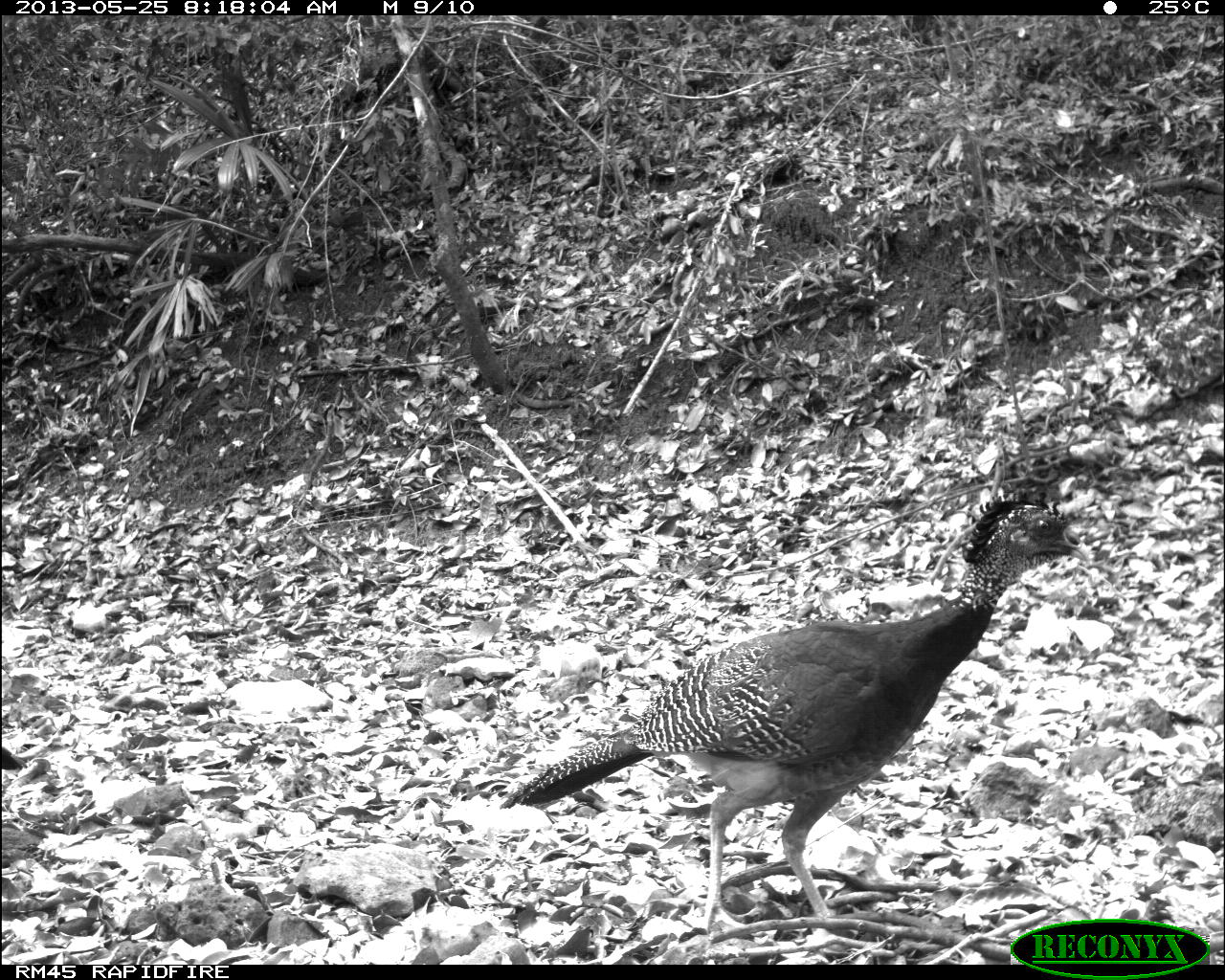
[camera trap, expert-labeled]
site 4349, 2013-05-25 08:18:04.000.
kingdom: Animalia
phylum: Chordata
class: Aves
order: Galliformes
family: Cracidae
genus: Crax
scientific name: Crax rubra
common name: great curassow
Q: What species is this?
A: Crax rubra (great curassow).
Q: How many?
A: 2.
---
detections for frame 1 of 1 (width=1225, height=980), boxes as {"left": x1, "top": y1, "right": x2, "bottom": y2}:
crax rubra: {"left": 499, "top": 486, "right": 1090, "bottom": 937}